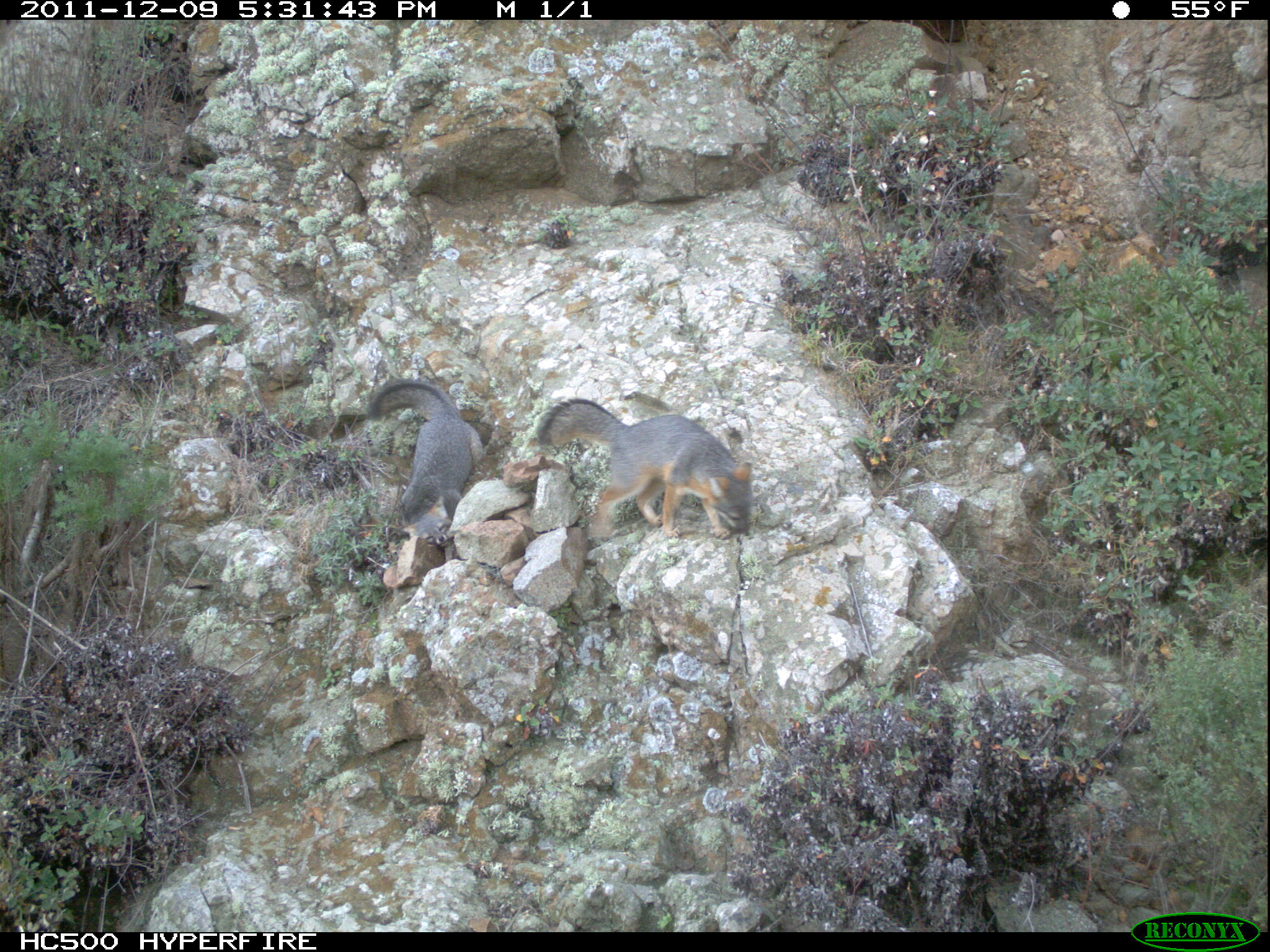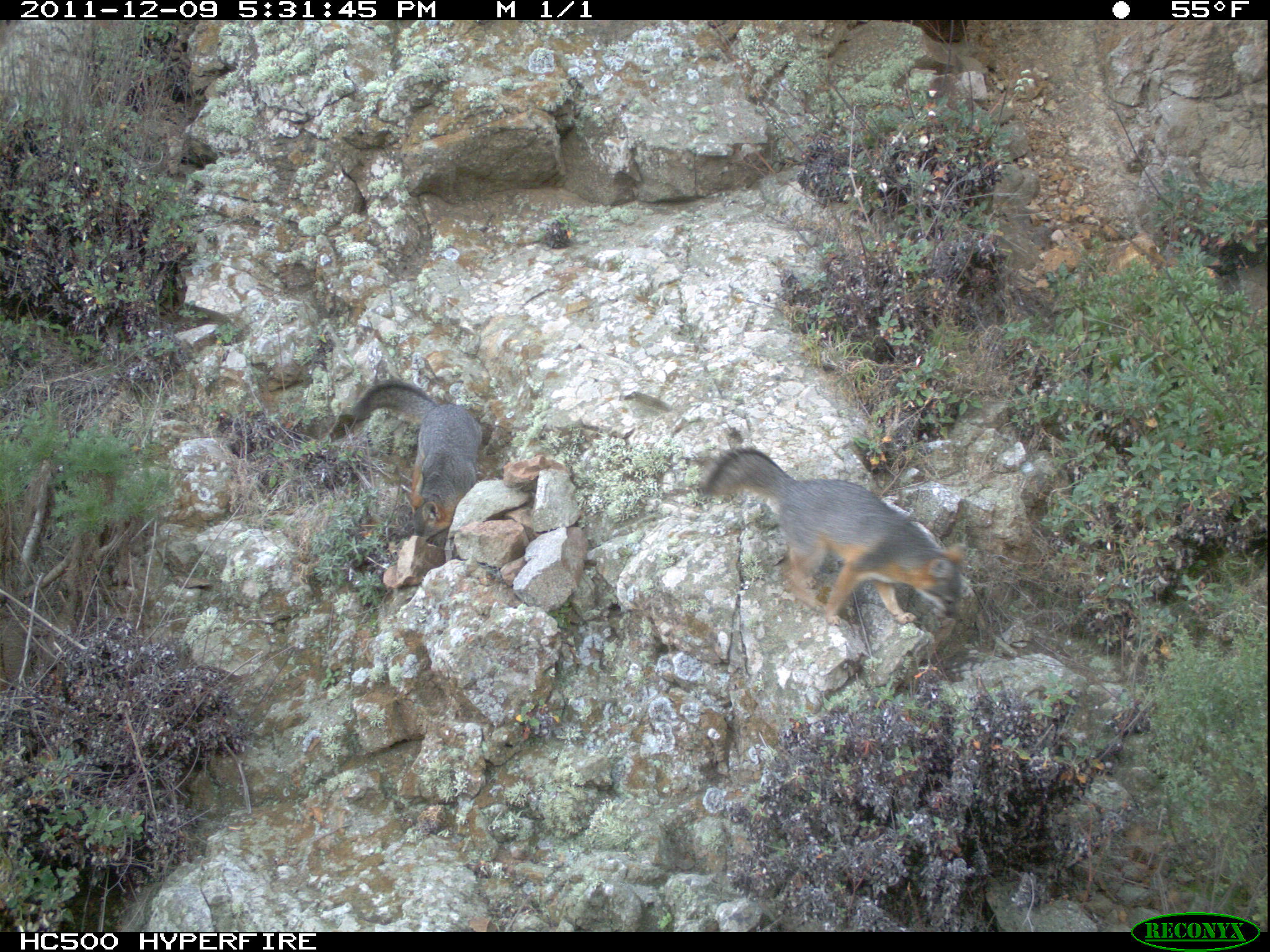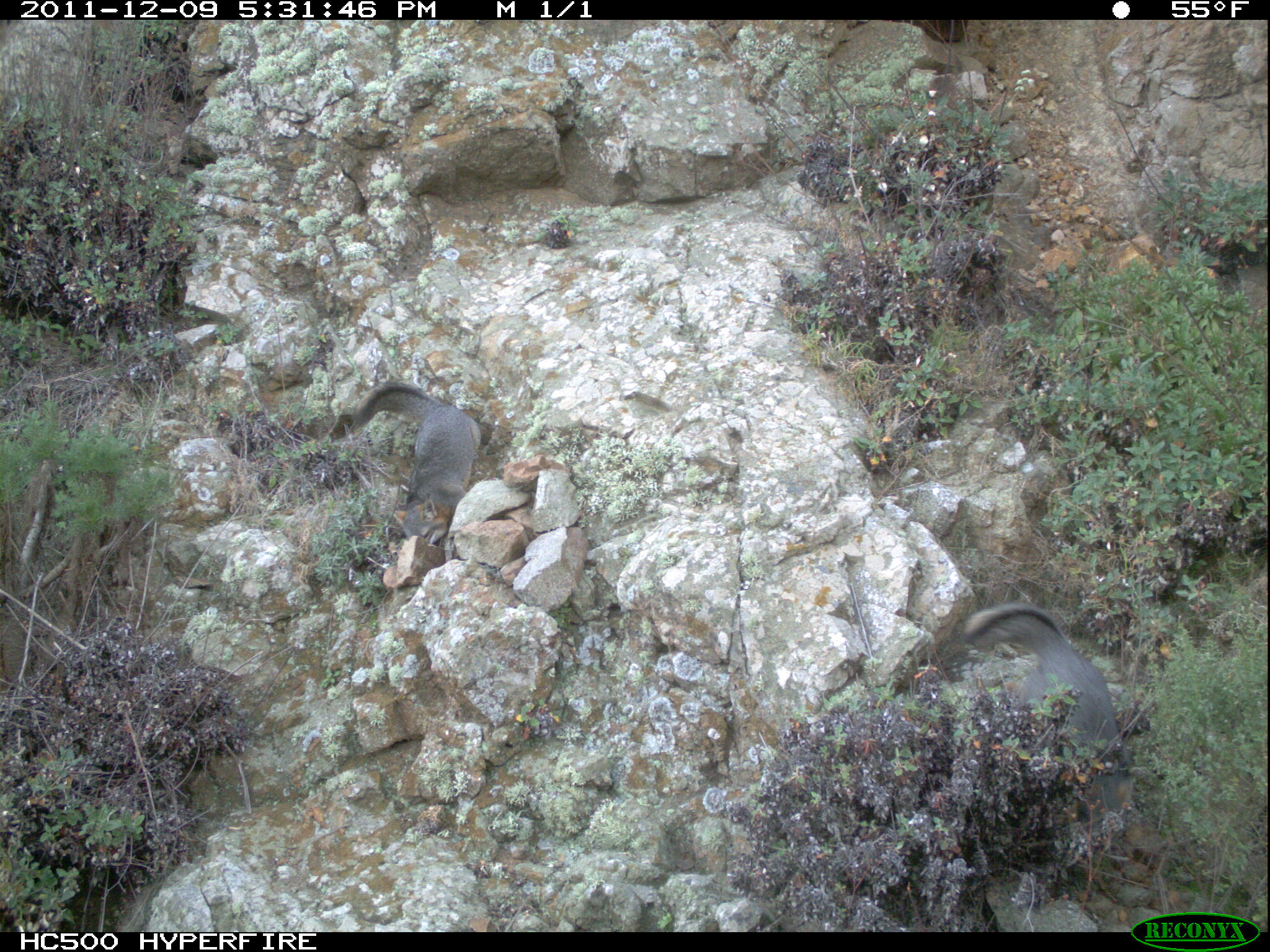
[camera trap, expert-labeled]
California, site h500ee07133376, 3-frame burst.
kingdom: Animalia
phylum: Chordata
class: Mammalia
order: Carnivora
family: Canidae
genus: Urocyon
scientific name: Urocyon littoralis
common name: island fox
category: fox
Fox (island fox) (Urocyon littoralis).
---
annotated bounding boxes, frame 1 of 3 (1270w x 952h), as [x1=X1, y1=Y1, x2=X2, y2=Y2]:
fox: [x1=536, y1=396, x2=752, y2=541]; [x1=365, y1=381, x2=482, y2=544]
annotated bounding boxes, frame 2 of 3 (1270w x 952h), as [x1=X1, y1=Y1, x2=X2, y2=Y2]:
fox: [x1=697, y1=446, x2=970, y2=626]; [x1=350, y1=379, x2=483, y2=541]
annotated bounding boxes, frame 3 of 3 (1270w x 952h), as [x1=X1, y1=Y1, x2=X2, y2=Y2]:
fox: [x1=961, y1=603, x2=1150, y2=850]; [x1=352, y1=381, x2=481, y2=545]